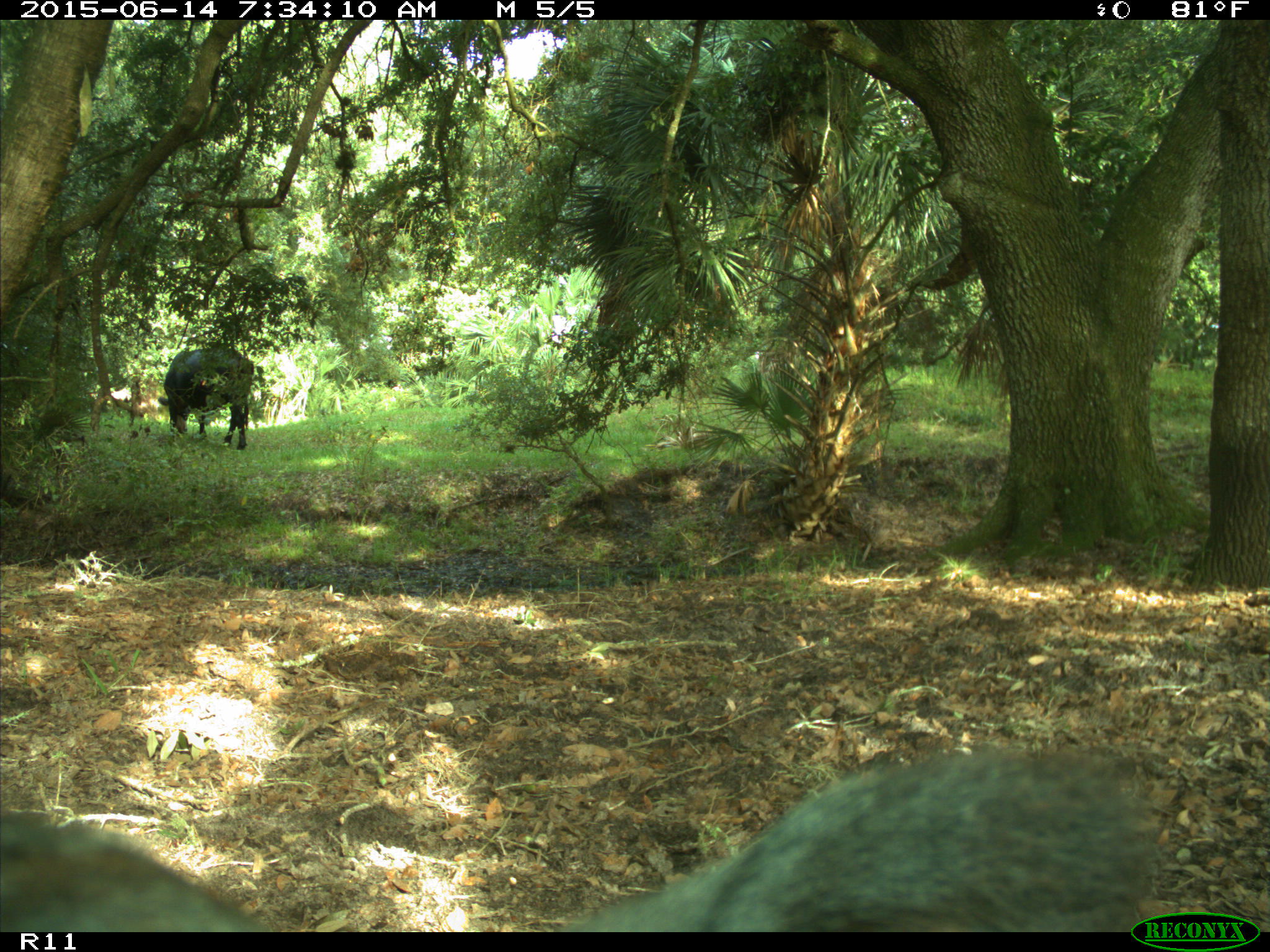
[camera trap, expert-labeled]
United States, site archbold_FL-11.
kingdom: Animalia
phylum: Chordata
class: Mammalia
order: Artiodactyla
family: Bovidae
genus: Bos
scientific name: Bos taurus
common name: domestic cow